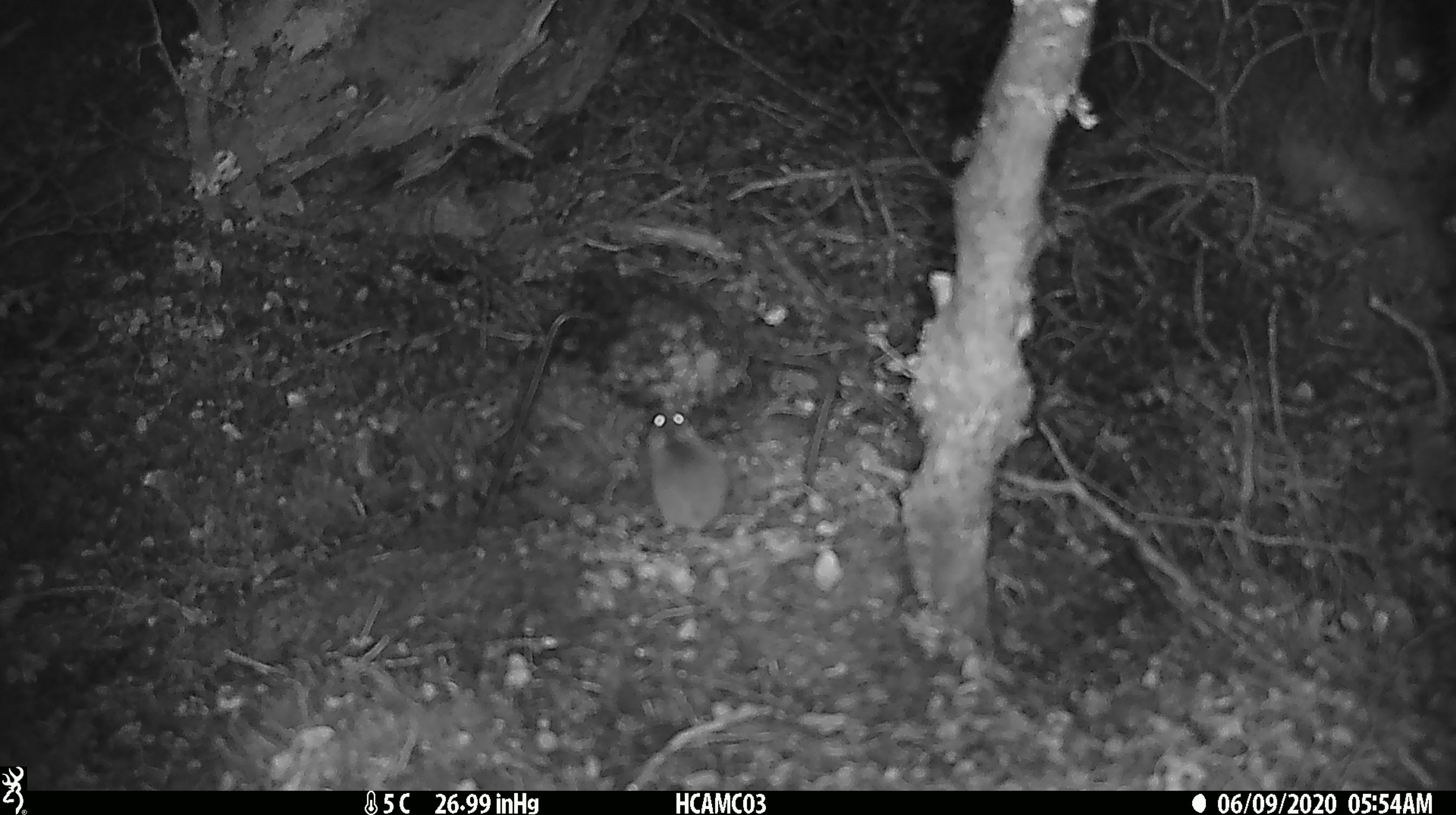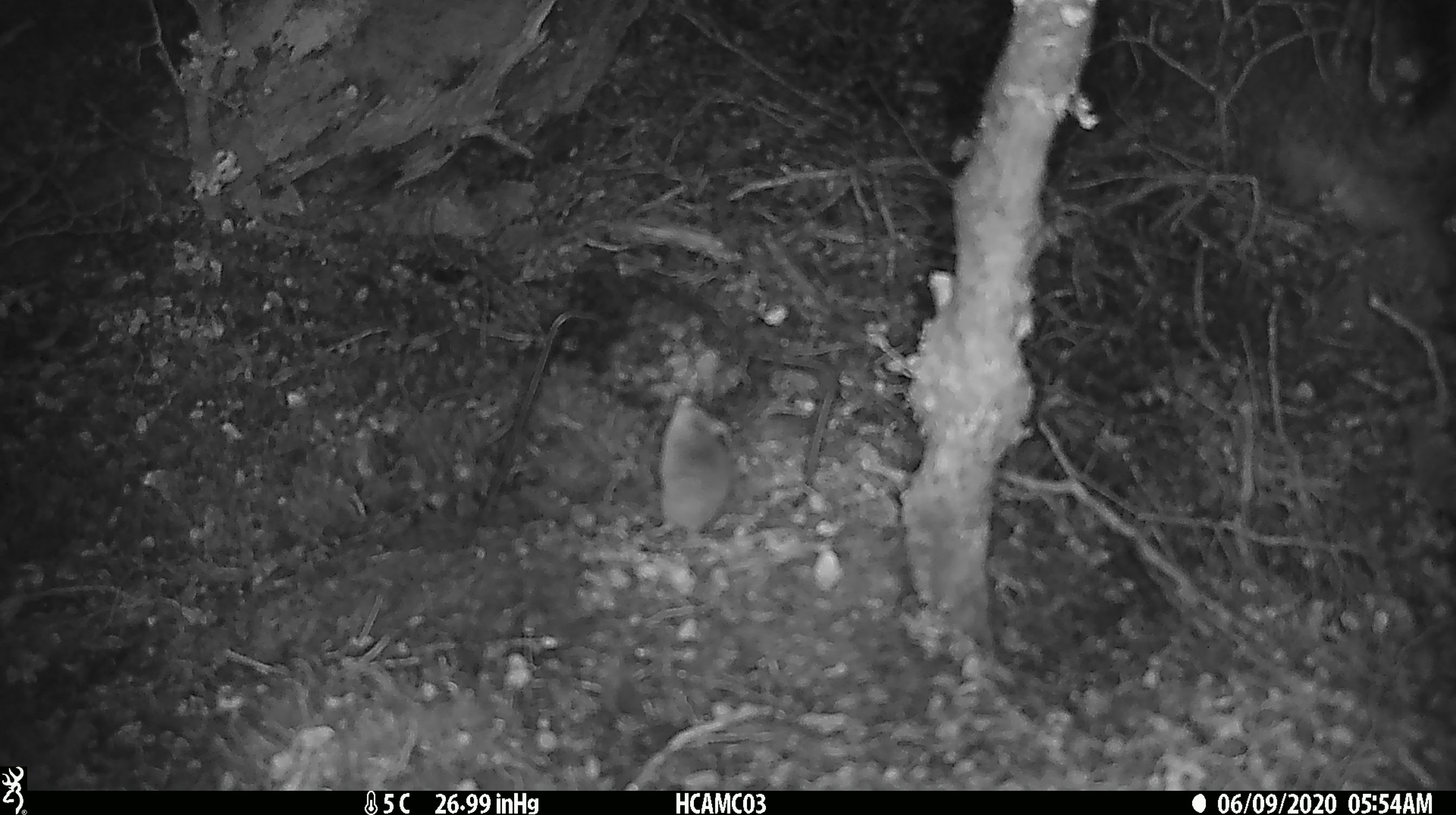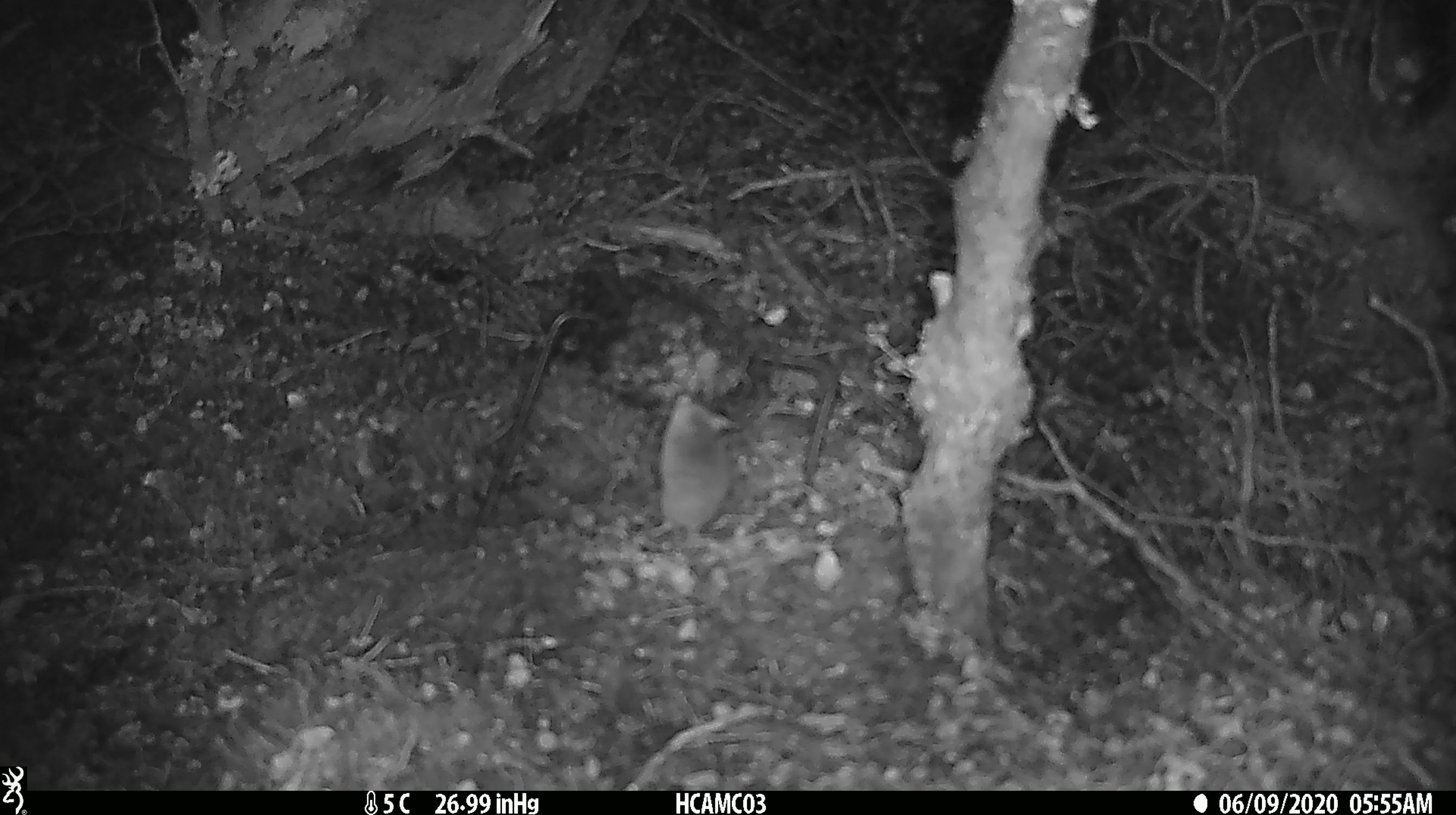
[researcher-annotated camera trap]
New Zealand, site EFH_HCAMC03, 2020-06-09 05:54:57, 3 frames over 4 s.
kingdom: Animalia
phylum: Chordata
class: Mammalia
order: Rodentia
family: Muridae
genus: Mus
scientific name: Mus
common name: mouse